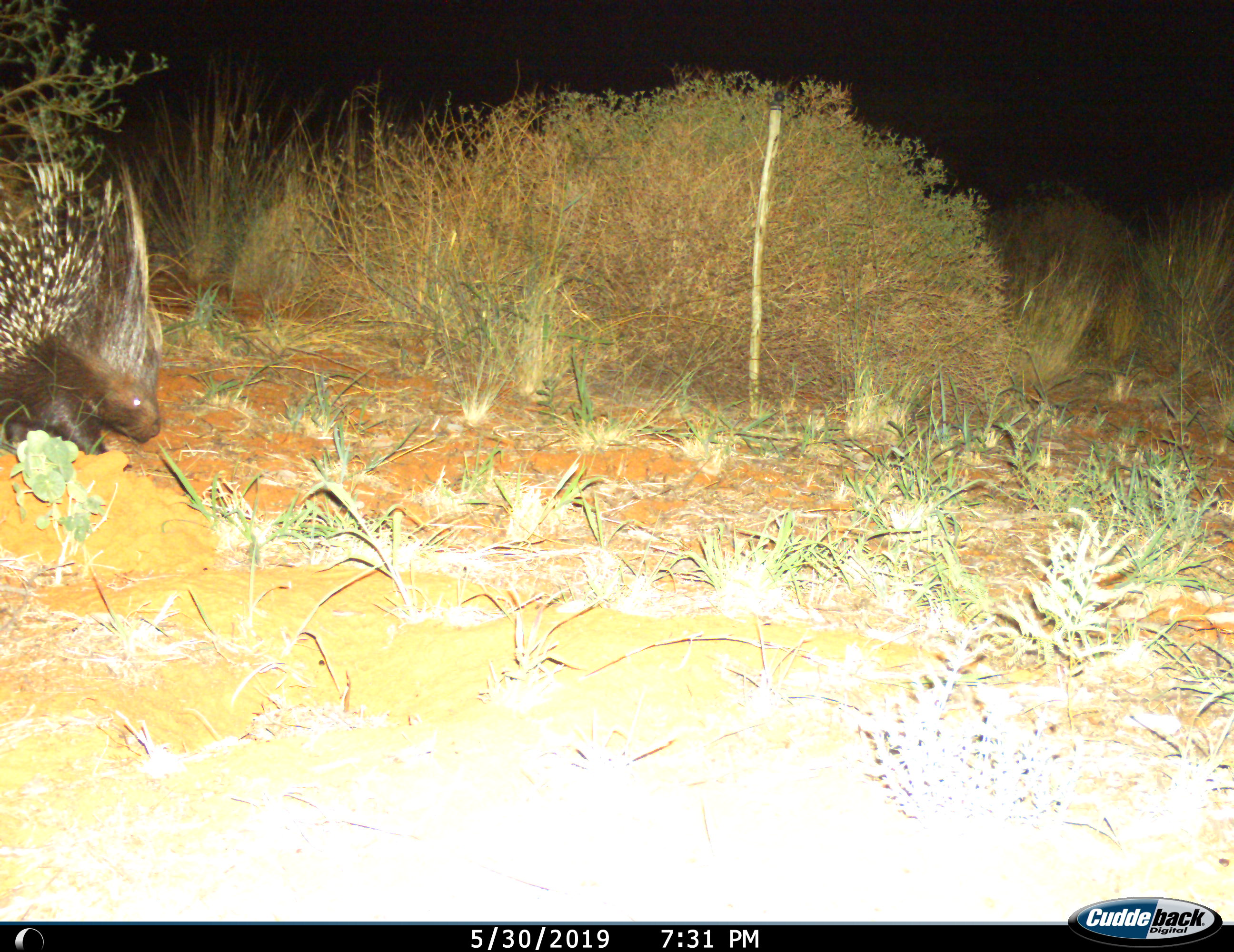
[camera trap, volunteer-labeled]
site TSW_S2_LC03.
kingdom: Animalia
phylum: Chordata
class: Mammalia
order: Rodentia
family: Hystricidae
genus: Hystrix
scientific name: Hystrix cristata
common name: crested porcupine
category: porcupine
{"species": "porcupine (crested porcupine) (Hystrix cristata)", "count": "1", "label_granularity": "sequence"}